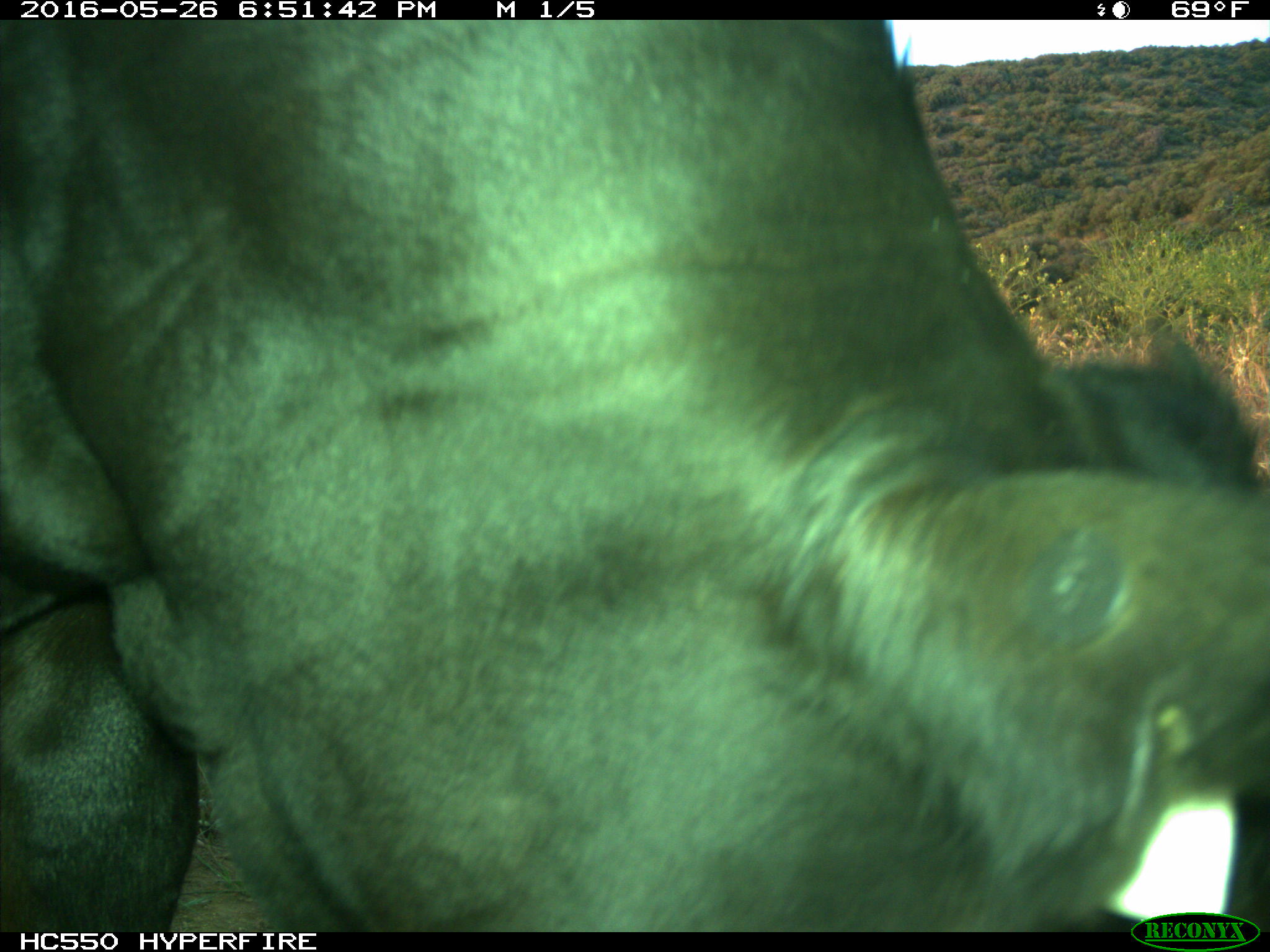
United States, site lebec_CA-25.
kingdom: Animalia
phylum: Chordata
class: Mammalia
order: Artiodactyla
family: Bovidae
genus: Bos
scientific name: Bos taurus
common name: domestic cow